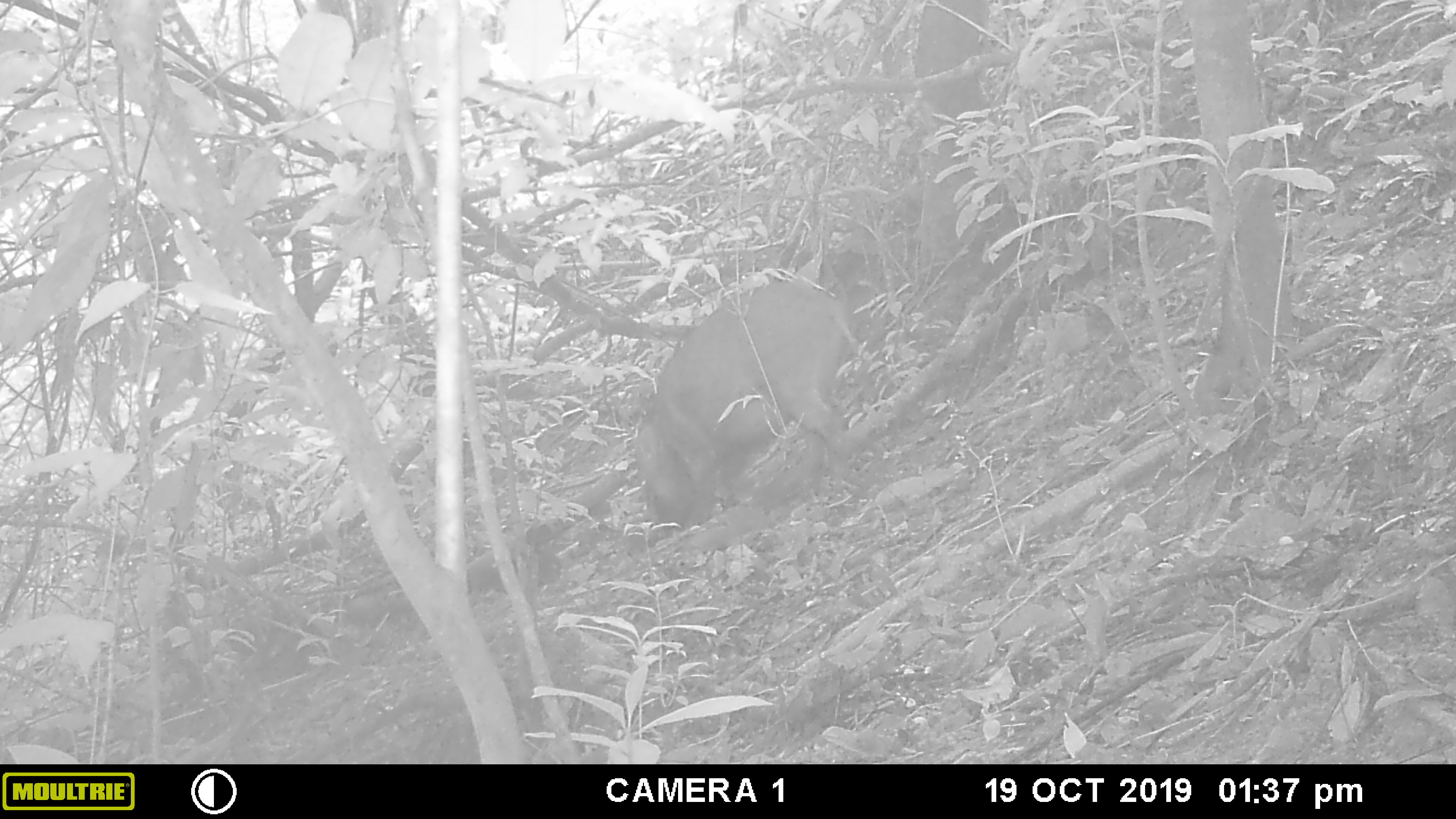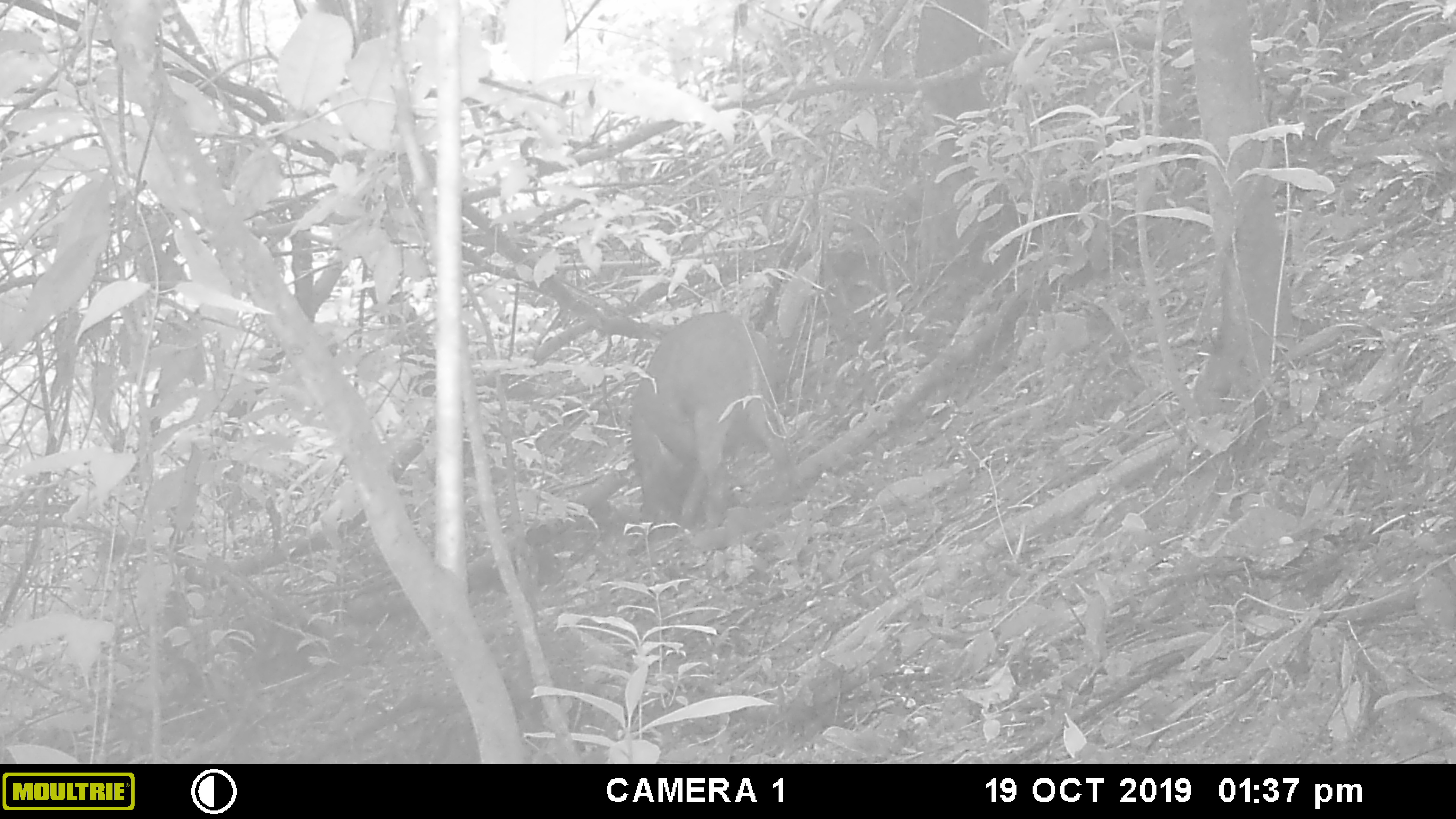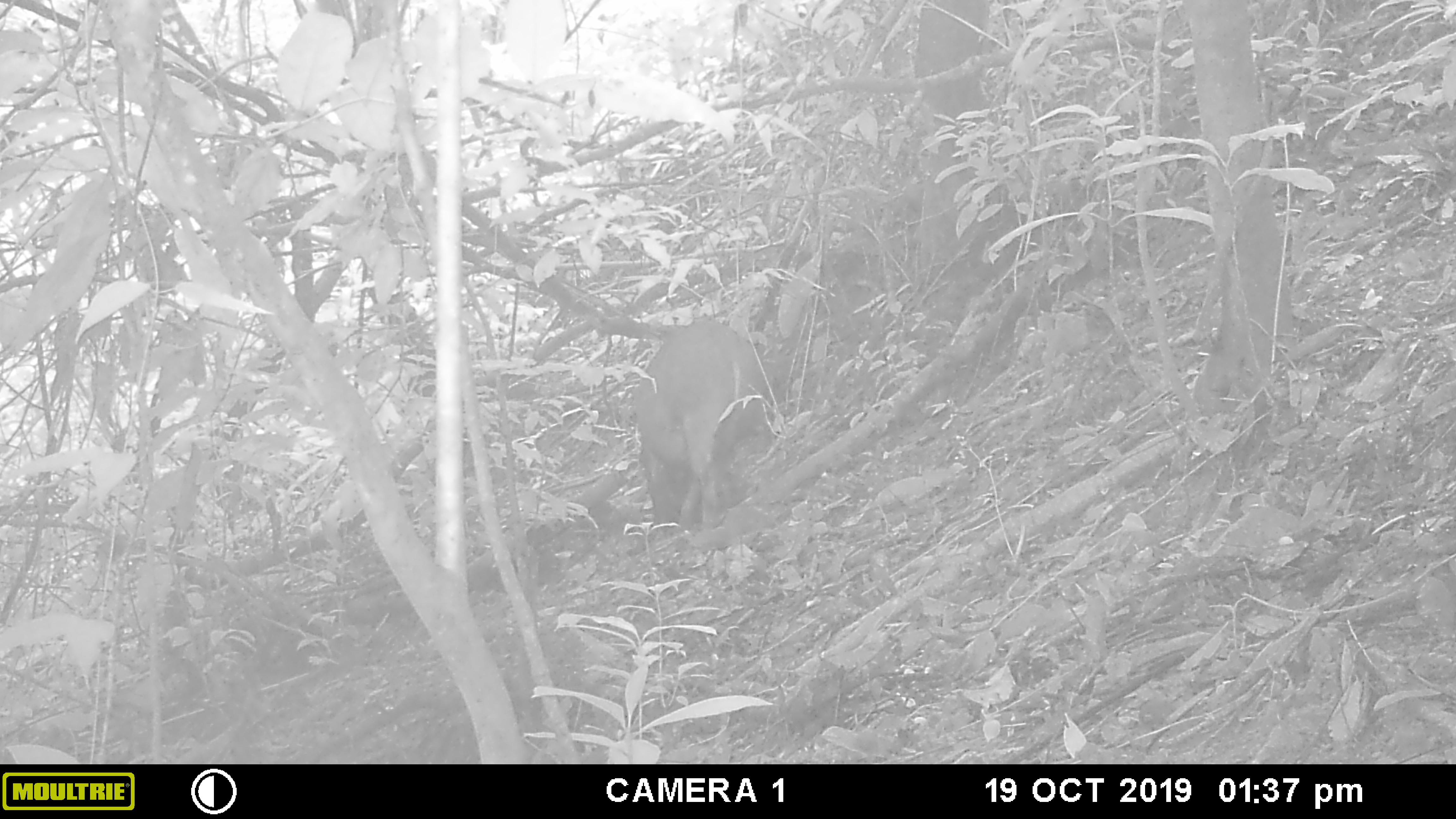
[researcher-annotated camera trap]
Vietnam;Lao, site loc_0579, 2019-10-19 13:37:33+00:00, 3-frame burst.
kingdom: Animalia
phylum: Chordata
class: Mammalia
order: Artiodactyla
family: Suidae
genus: Sus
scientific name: Sus scrofa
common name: eurasian wild pig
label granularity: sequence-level